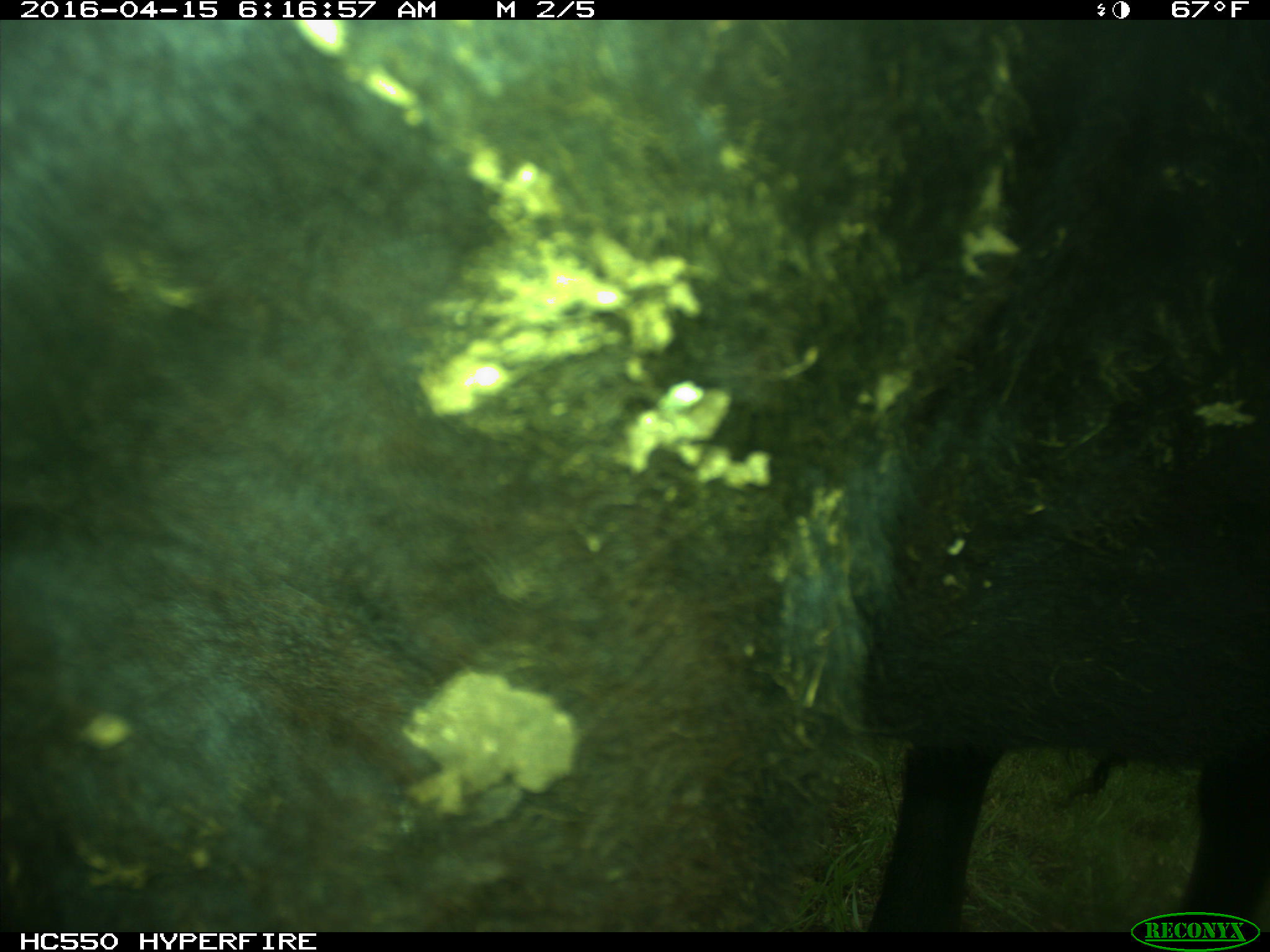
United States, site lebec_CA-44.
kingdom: Animalia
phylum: Chordata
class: Mammalia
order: Artiodactyla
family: Bovidae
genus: Bos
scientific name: Bos taurus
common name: domestic cow